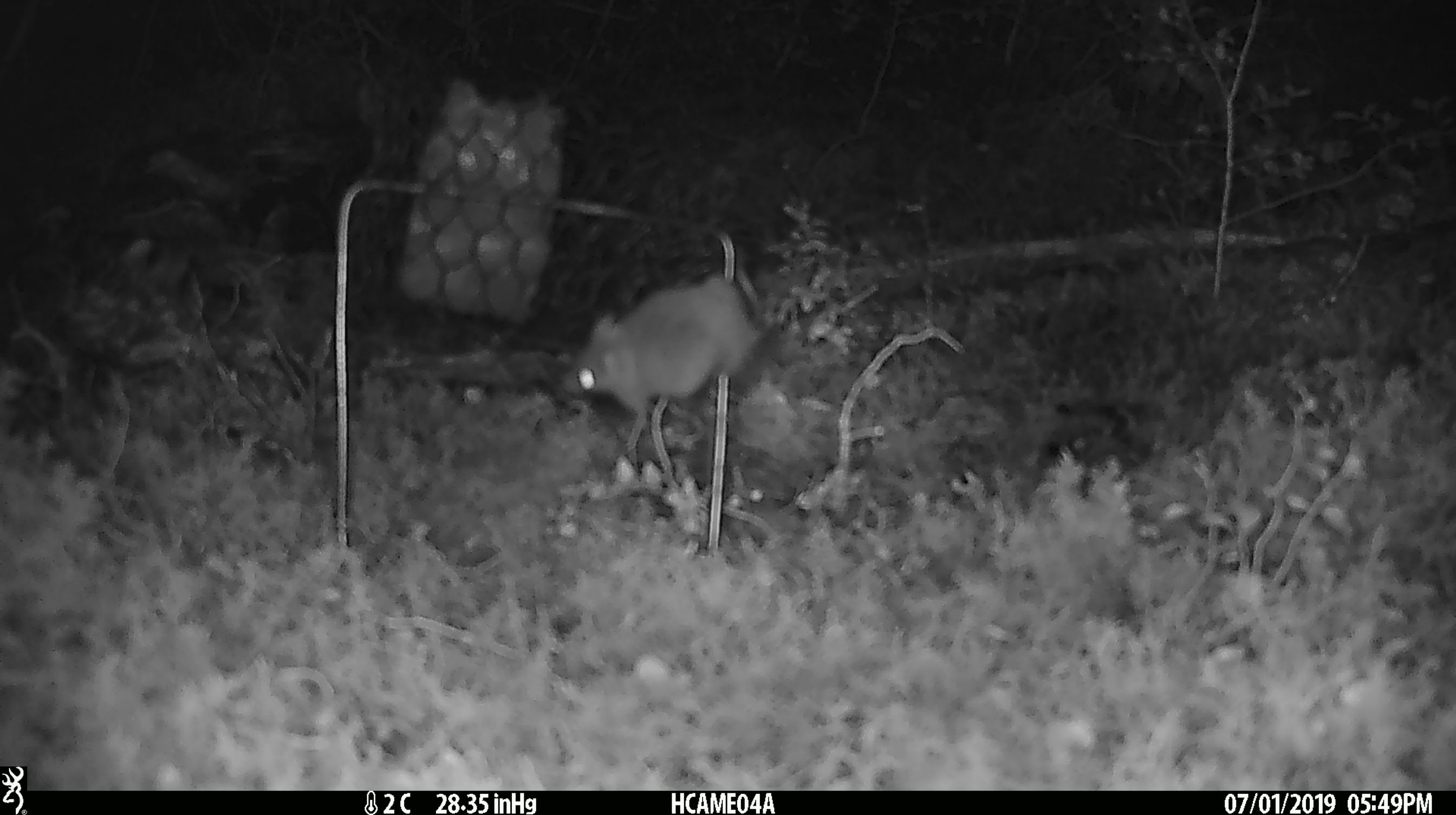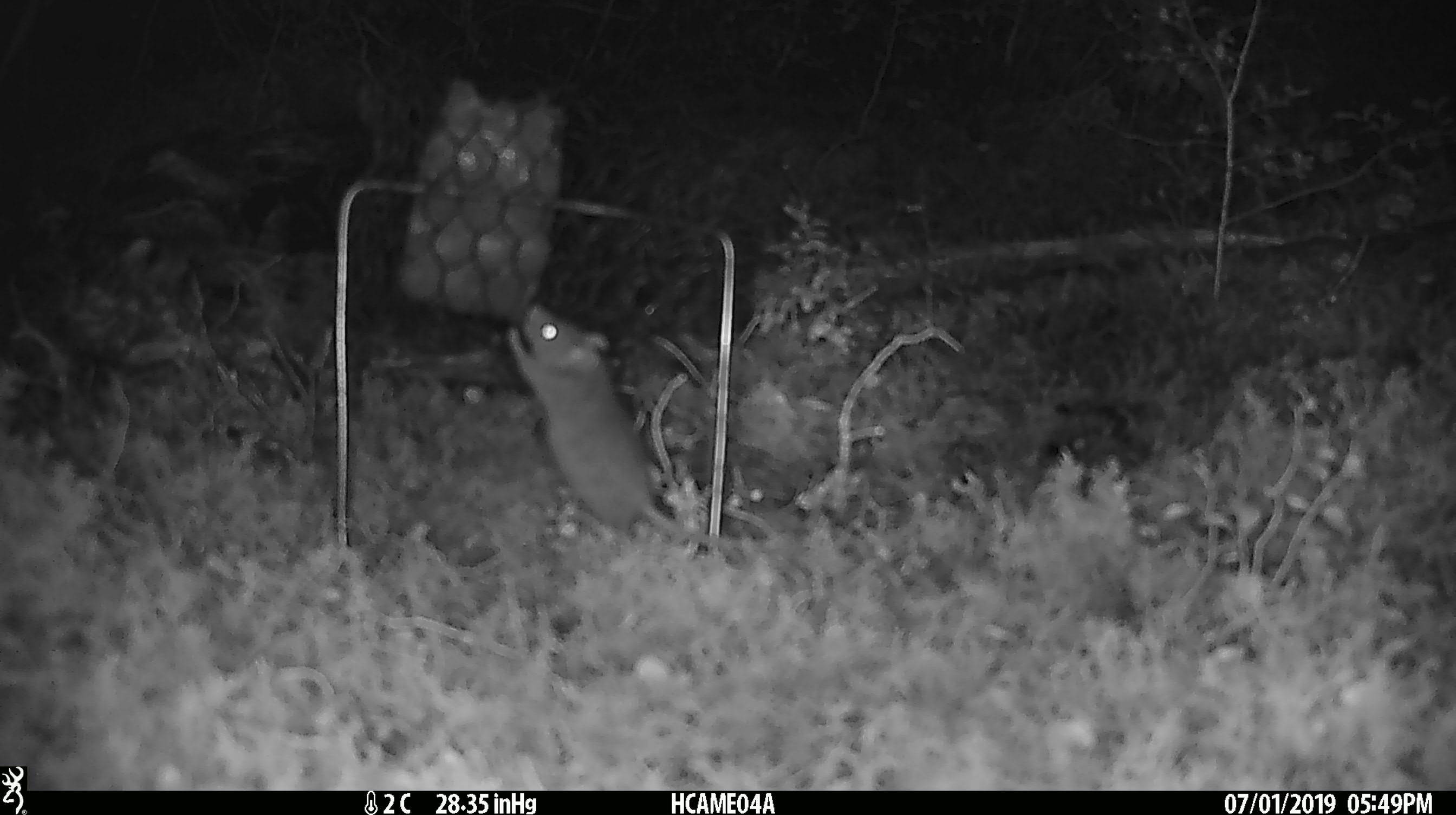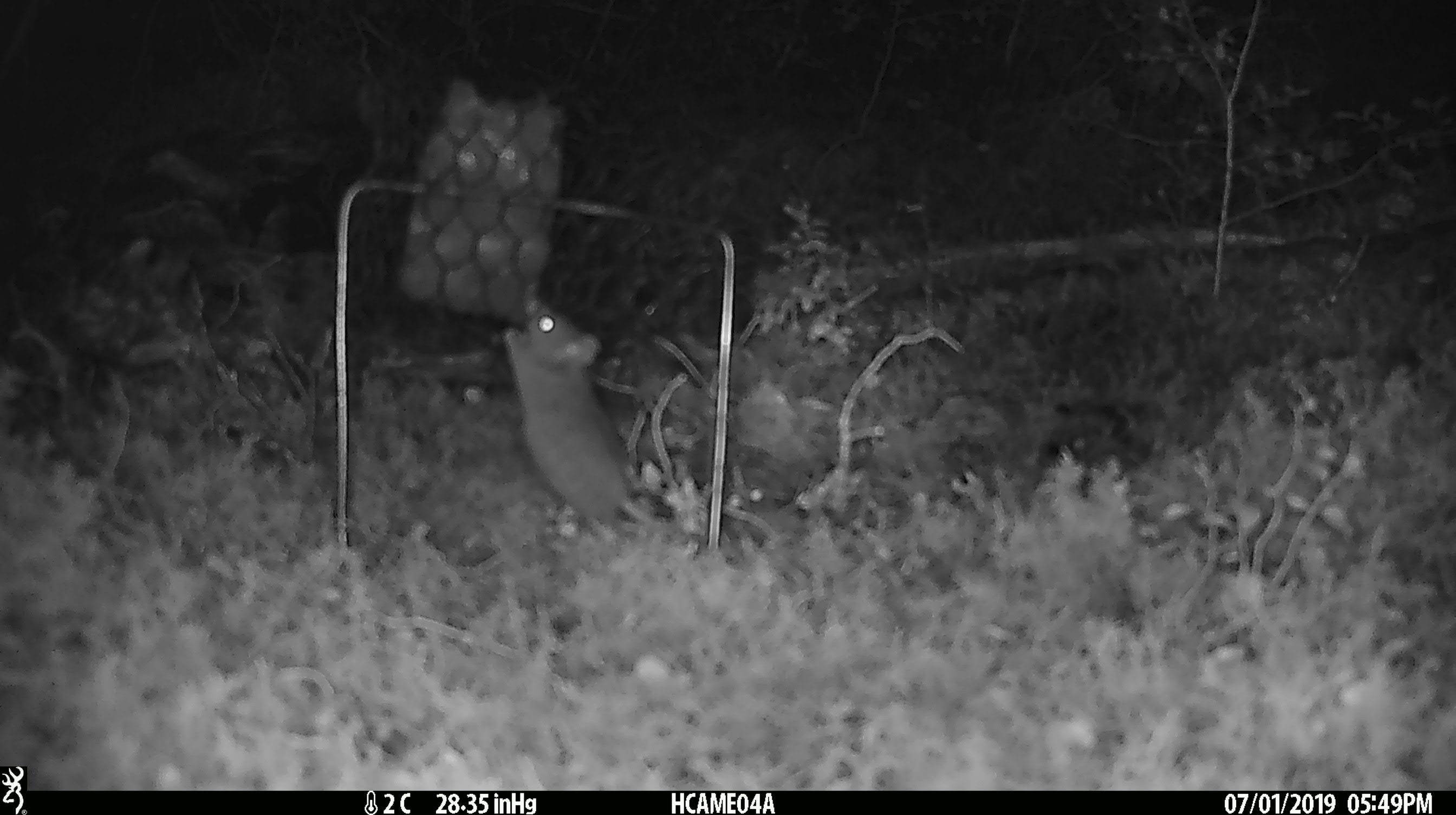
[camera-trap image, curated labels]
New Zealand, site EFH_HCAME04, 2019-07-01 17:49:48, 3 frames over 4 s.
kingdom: Animalia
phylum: Chordata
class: Mammalia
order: Rodentia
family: Muridae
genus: Mus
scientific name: Mus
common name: mouse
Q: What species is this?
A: Mouse (Mus).